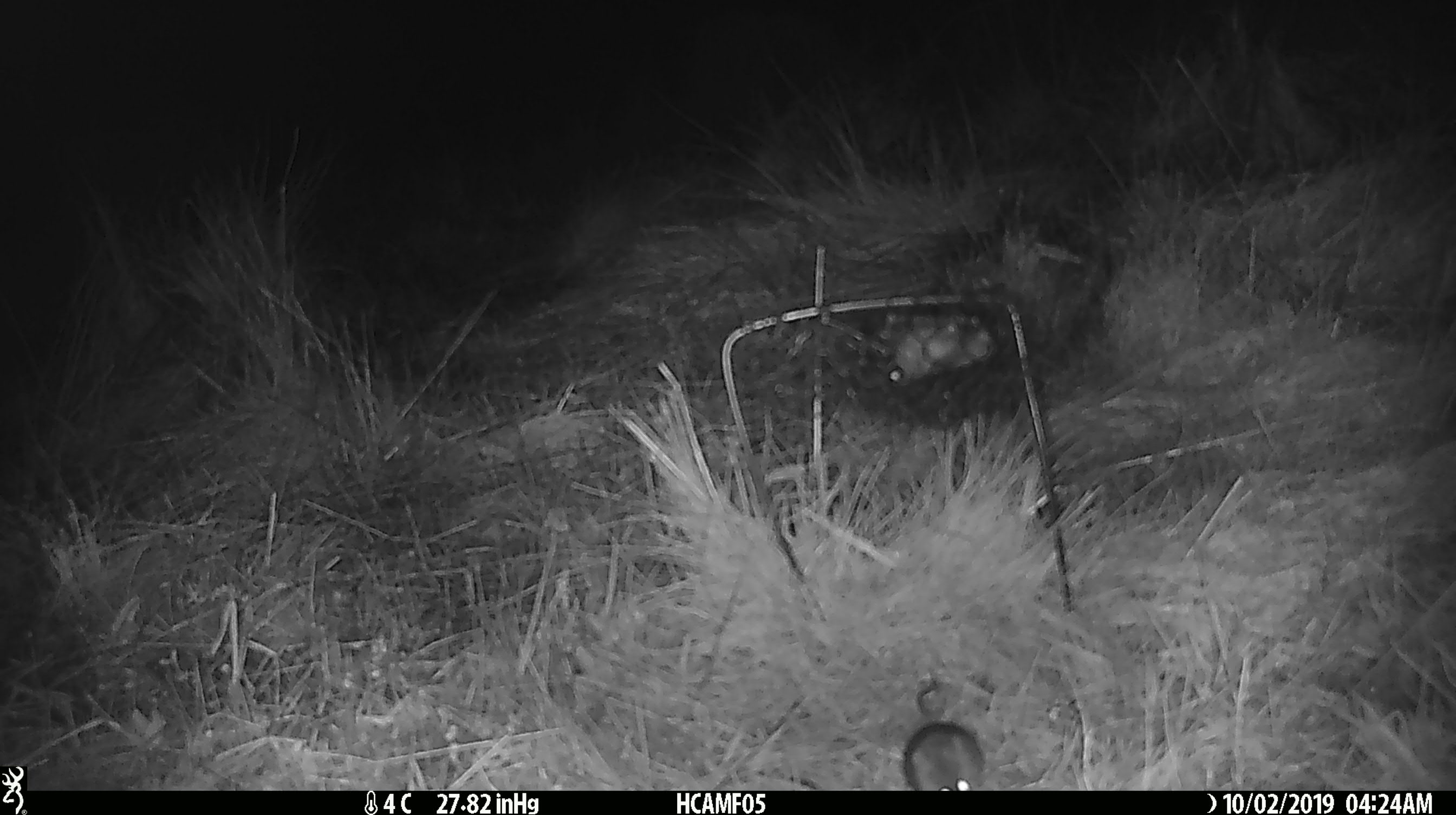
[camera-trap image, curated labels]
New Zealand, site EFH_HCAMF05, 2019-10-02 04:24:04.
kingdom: Animalia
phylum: Chordata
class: Mammalia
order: Rodentia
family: Muridae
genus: Mus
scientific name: Mus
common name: mouse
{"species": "mouse (Mus)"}